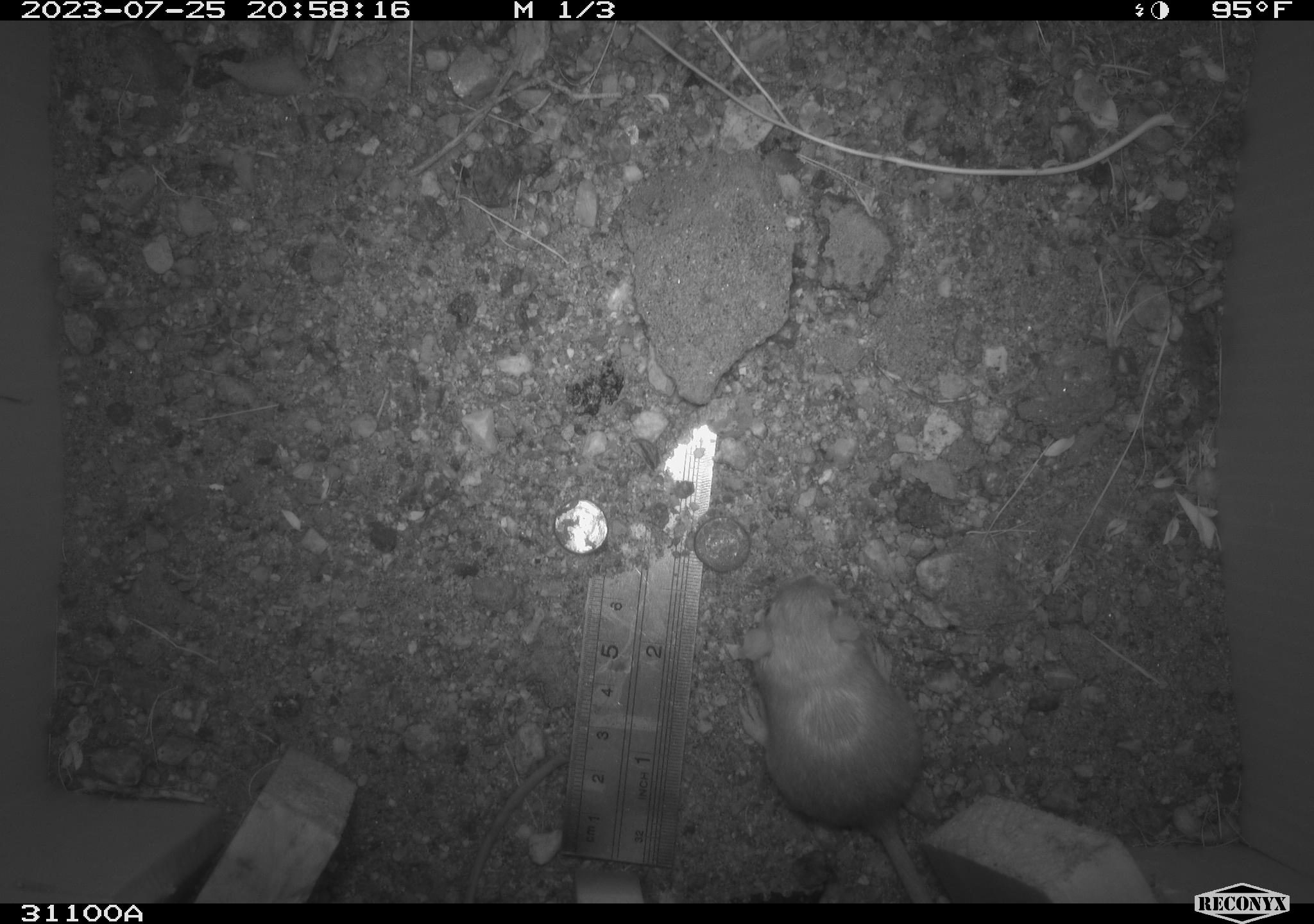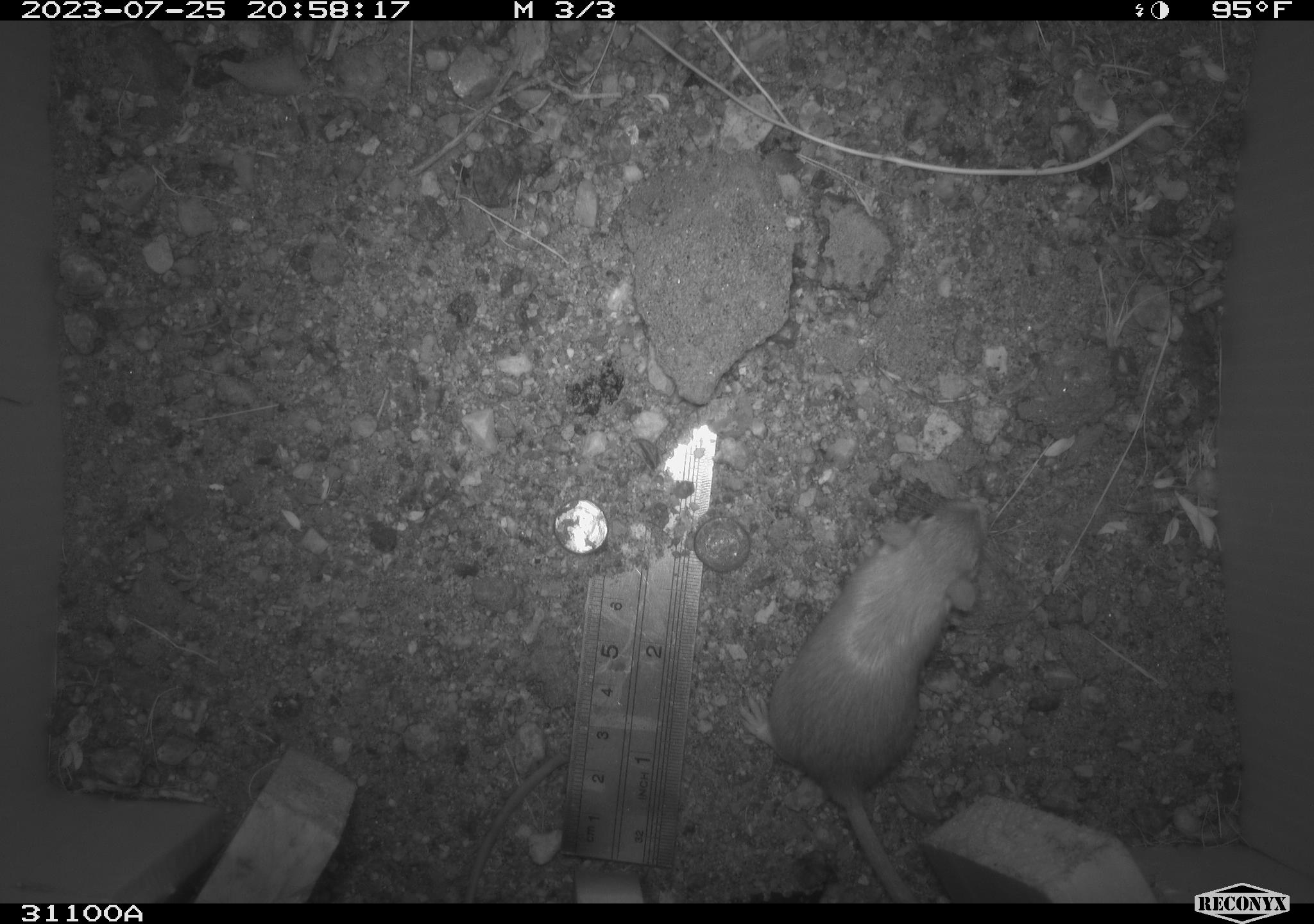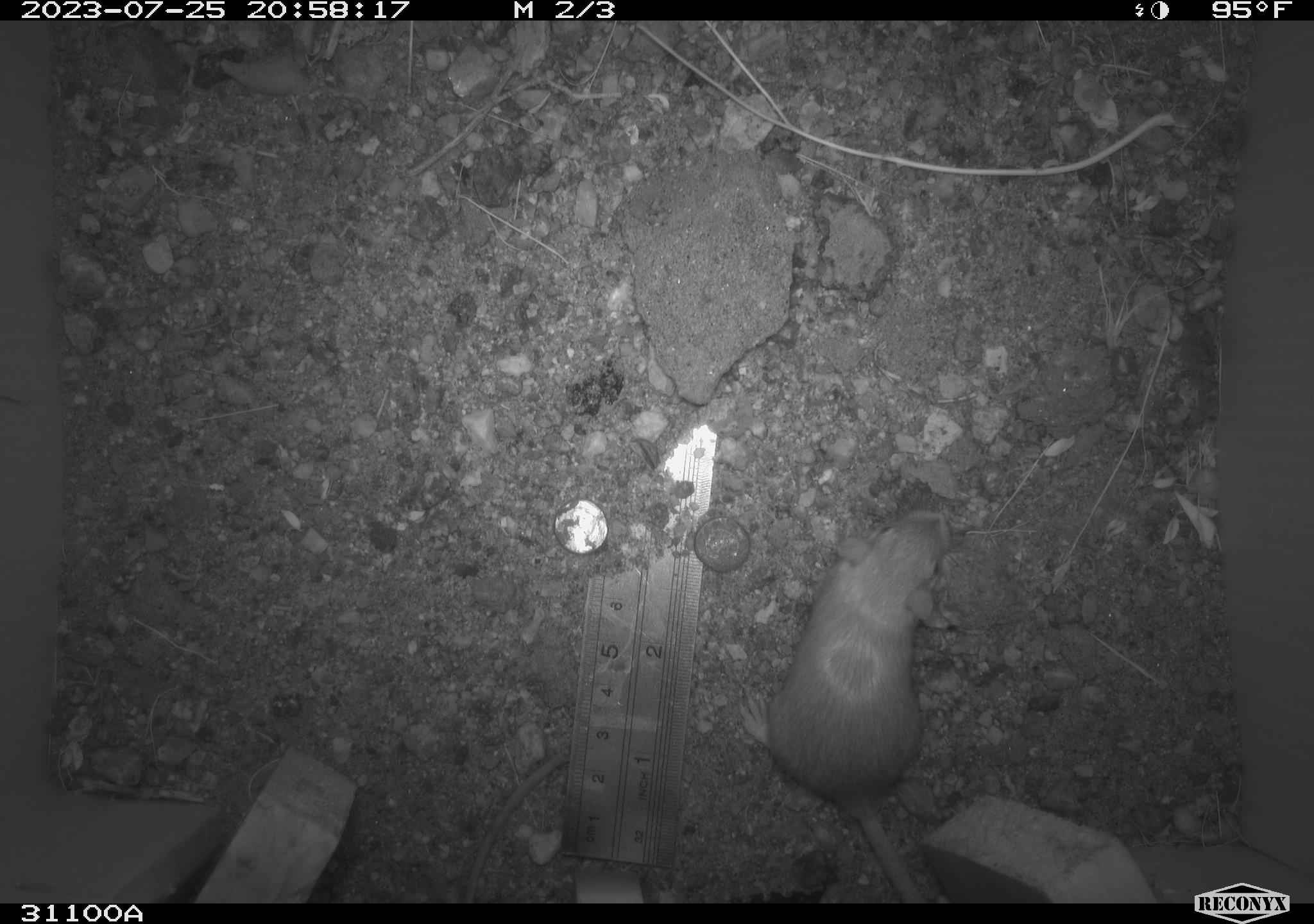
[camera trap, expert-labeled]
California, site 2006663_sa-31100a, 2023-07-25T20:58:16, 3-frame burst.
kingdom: Animalia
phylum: Chordata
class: Mammalia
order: Rodentia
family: Heteromyidae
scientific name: Heteromyidae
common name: kangaroo rats and pocket mice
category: heteromyidae family